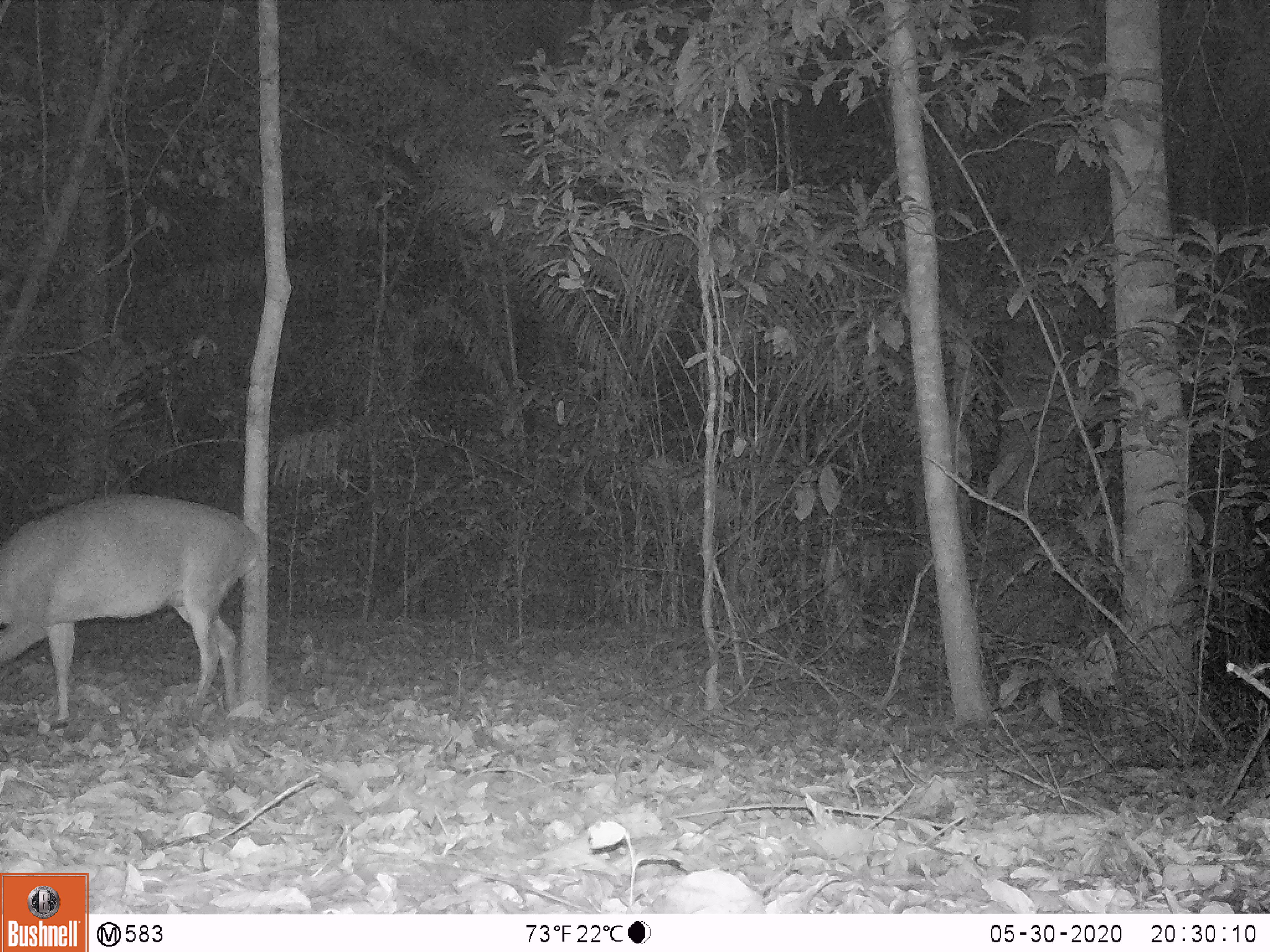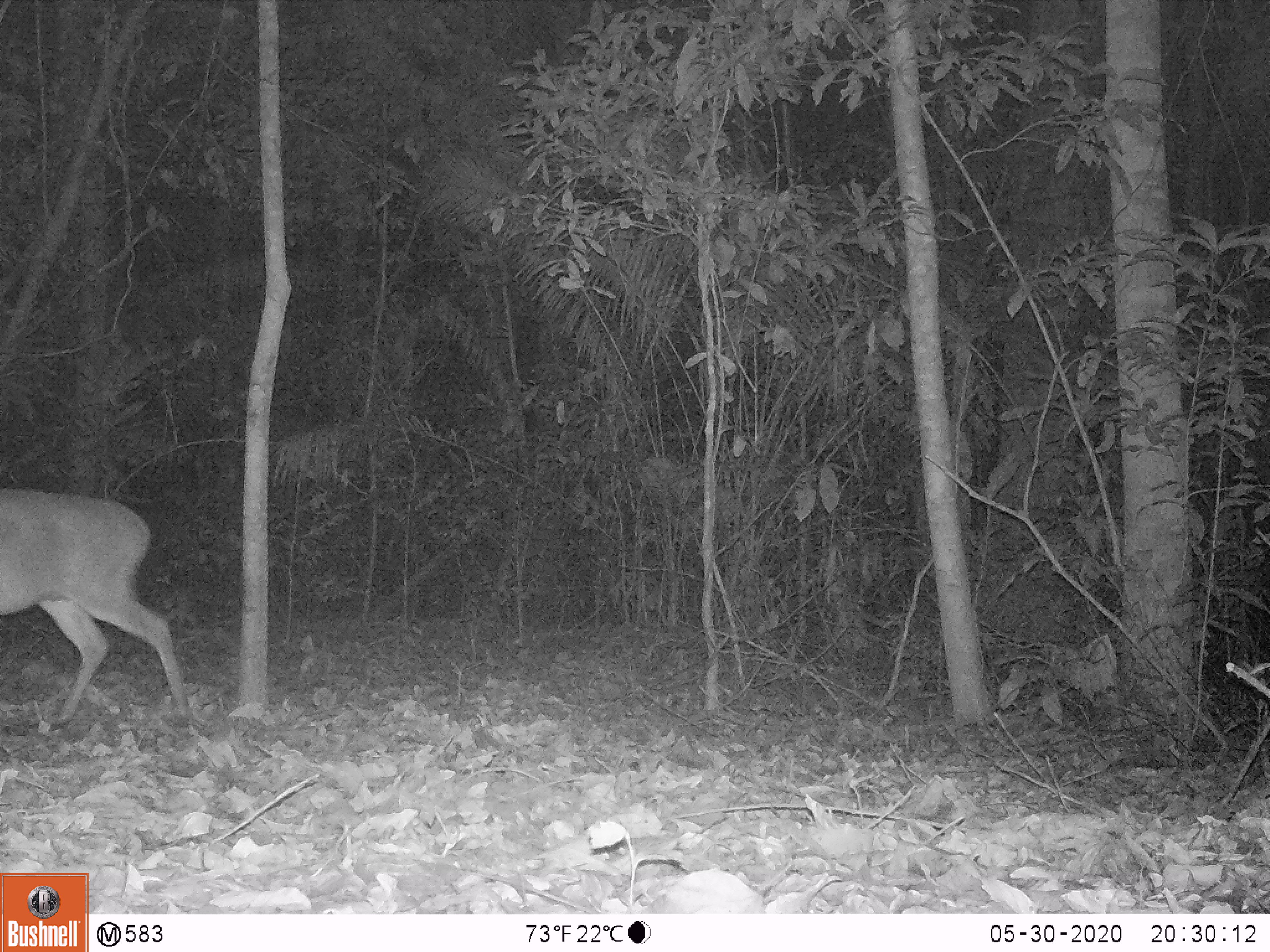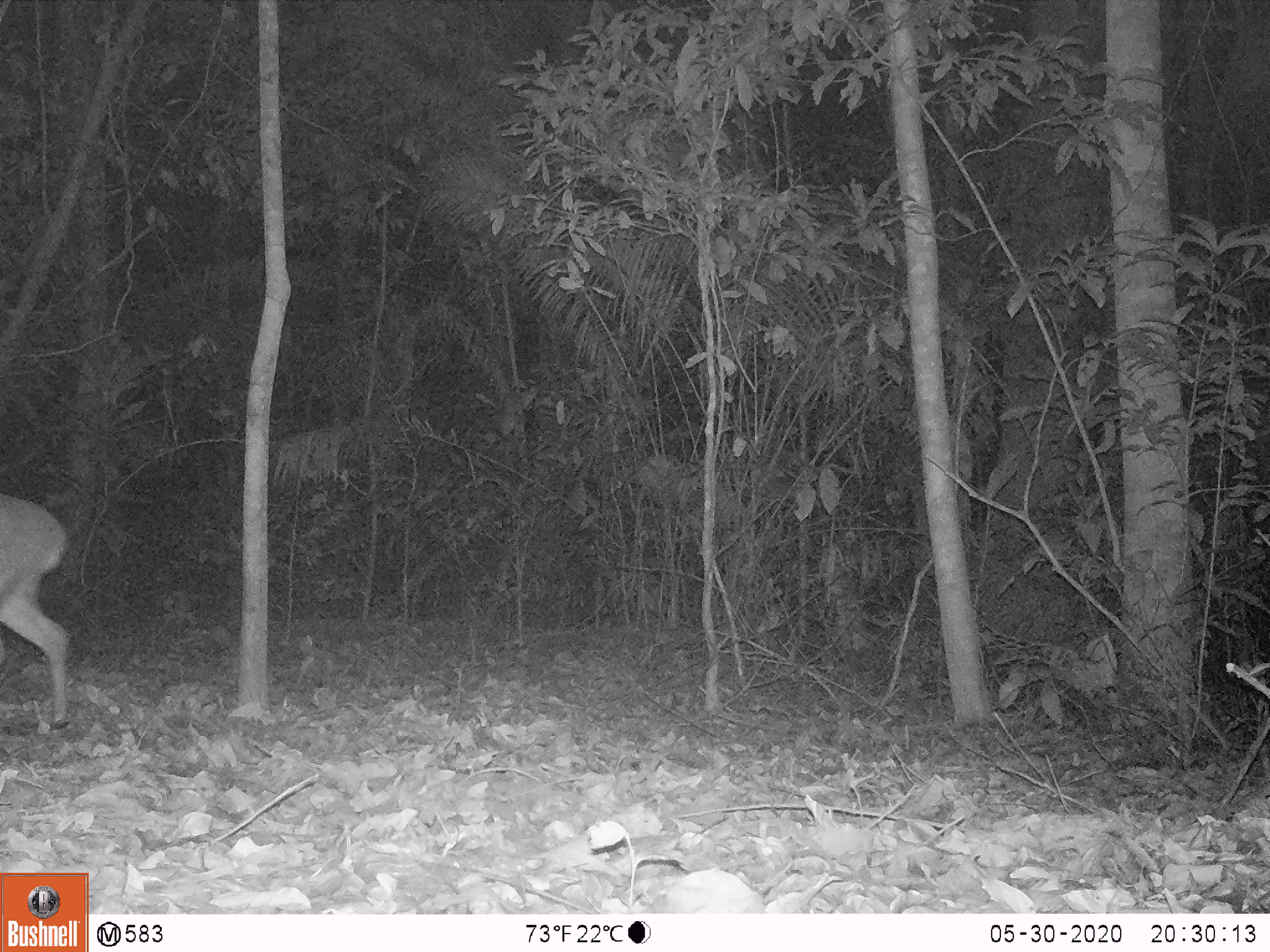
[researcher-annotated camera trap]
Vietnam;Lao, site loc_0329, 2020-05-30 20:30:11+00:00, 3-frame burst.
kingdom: Animalia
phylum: Chordata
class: Mammalia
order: Artiodactyla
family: Cervidae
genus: Muntiacus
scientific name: Muntiacus vuquangensis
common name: large-antlered muntjac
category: large antlered muntjac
Large antlered muntjac (large-antlered muntjac) (Muntiacus vuquangensis). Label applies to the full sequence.